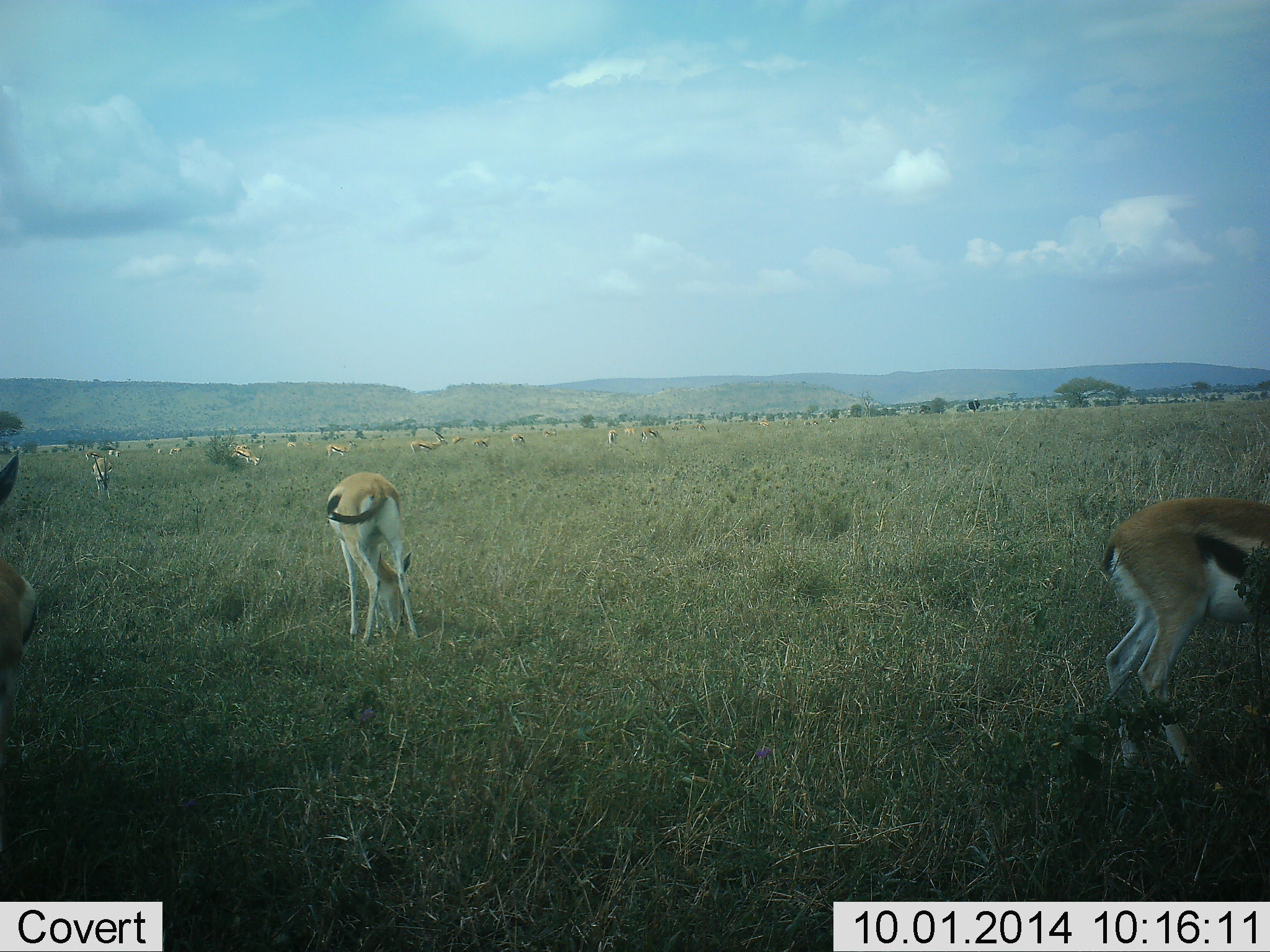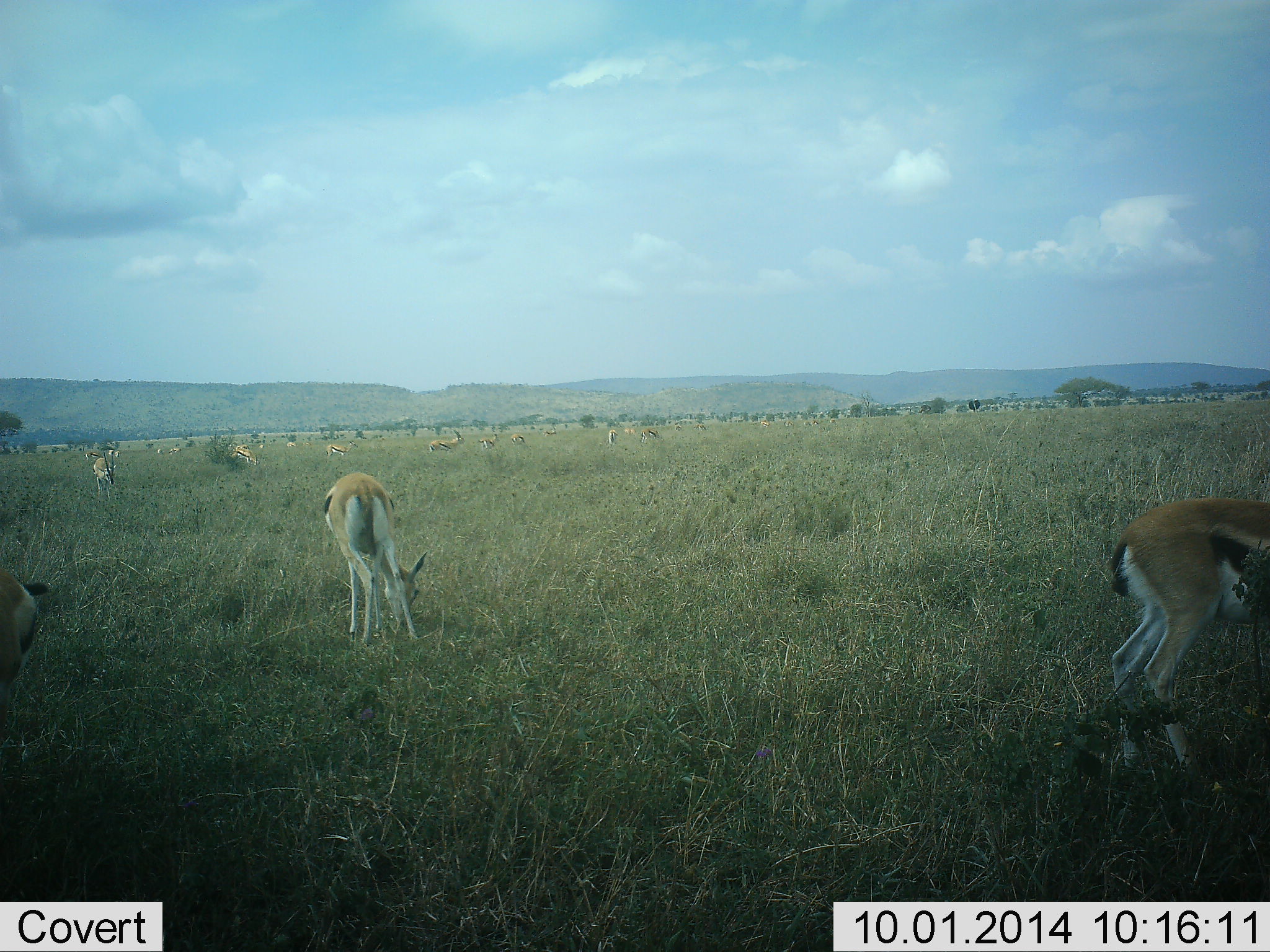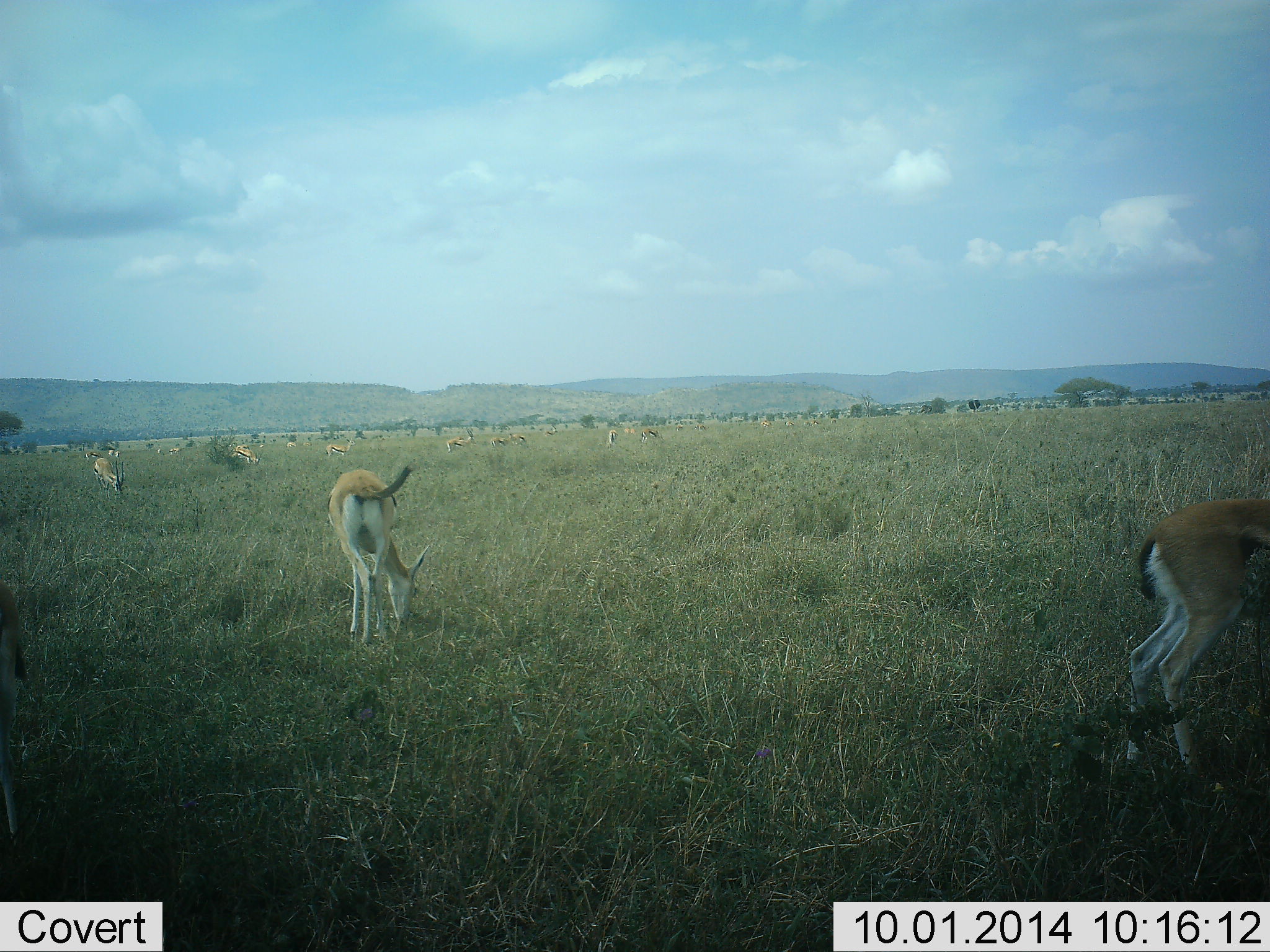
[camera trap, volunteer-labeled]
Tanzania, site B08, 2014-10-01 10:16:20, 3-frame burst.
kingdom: Animalia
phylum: Chordata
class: Mammalia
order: Artiodactyla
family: Bovidae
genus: Eudorcas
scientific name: Eudorcas thomsonii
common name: thomson's gazelle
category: gazellethomsons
Gazellethomsons (thomson's gazelle) (Eudorcas thomsonii), count 11-50. Behavior (volunteer vote fractions): standing 20%, resting 0%, moving 40%, interacting 0%. Young present (vote fraction): 0%. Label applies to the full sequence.